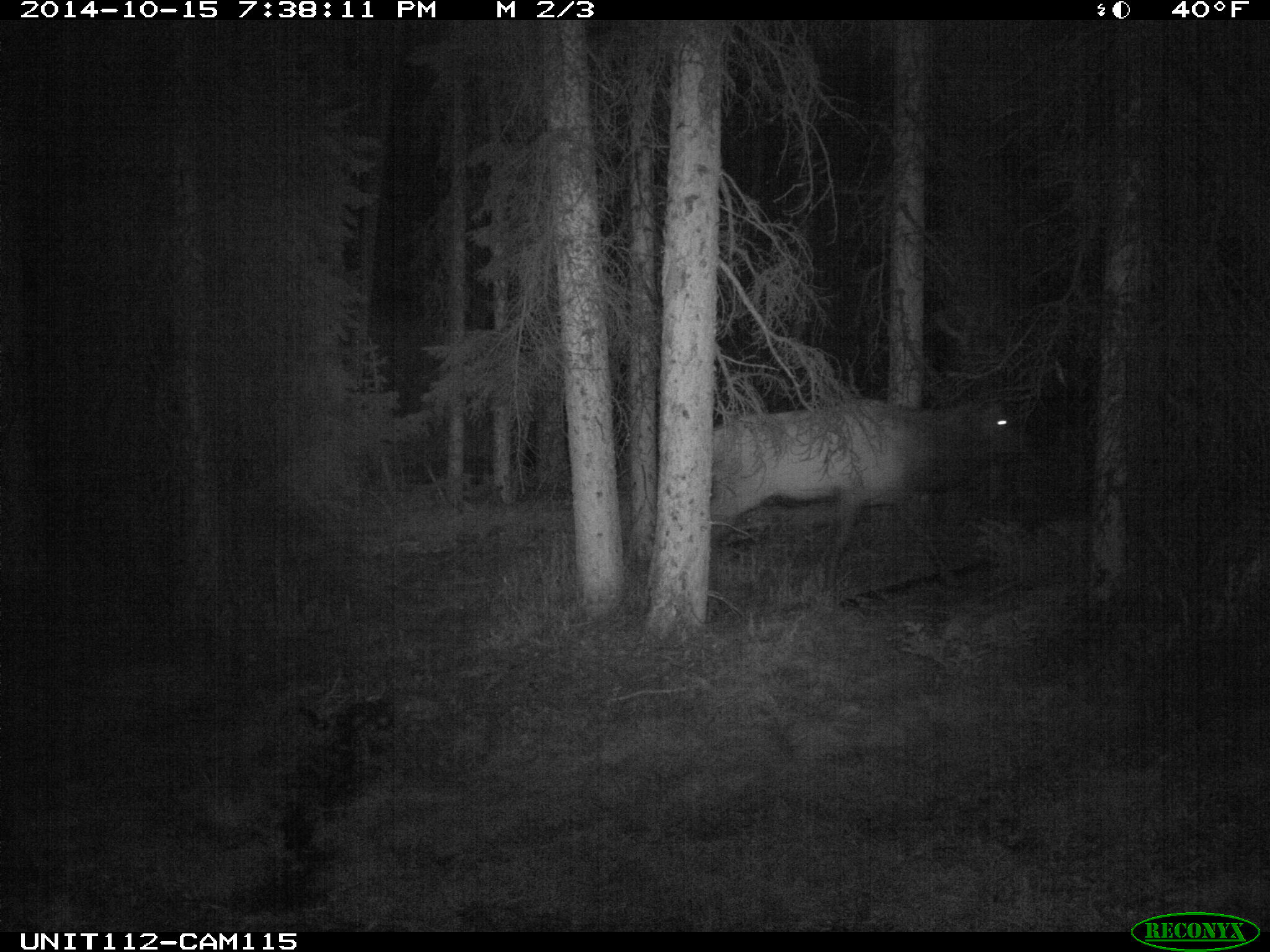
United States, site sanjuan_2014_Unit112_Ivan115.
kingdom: Animalia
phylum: Chordata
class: Mammalia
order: Artiodactyla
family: Cervidae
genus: Cervus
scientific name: Cervus elaphus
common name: red deer